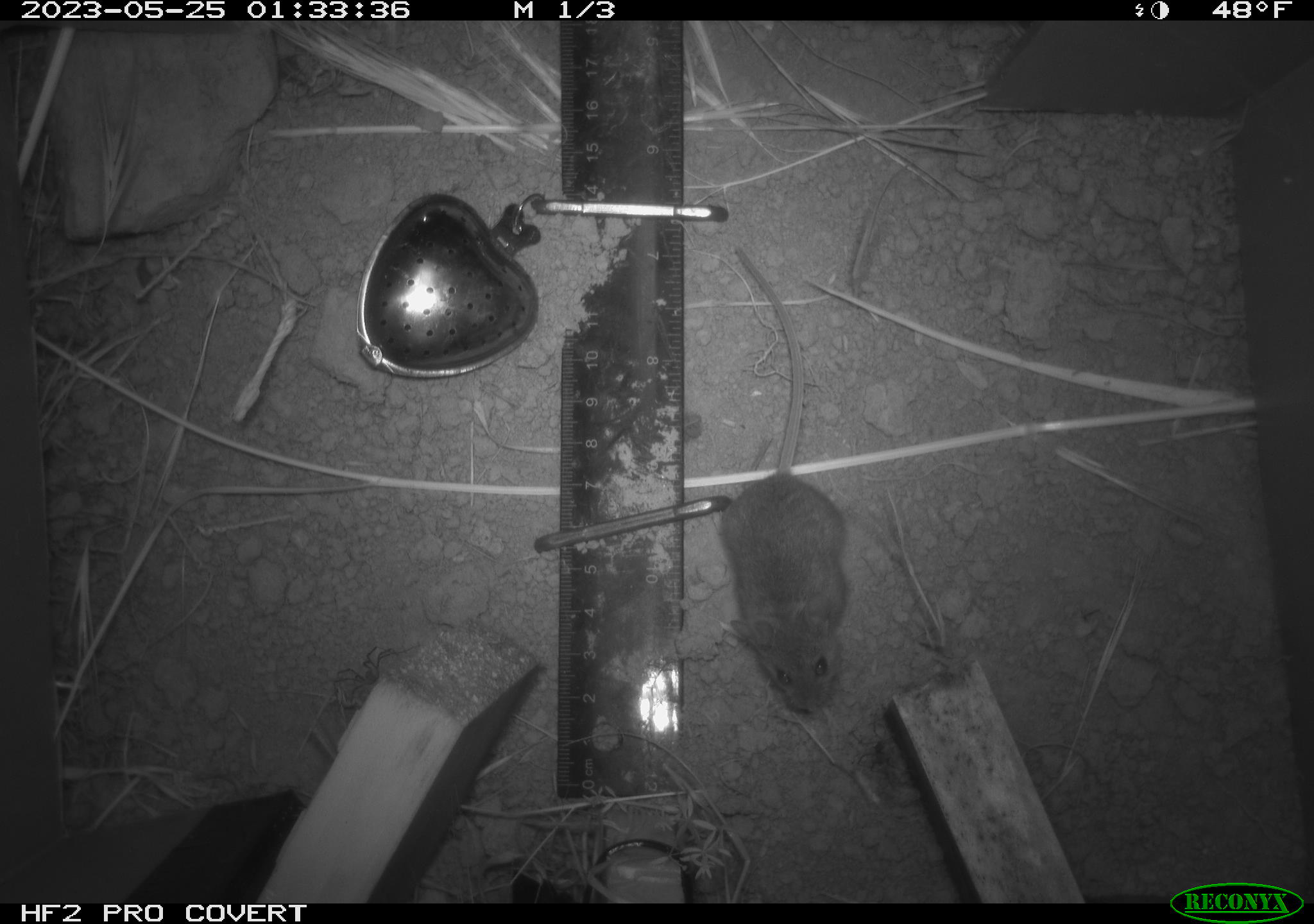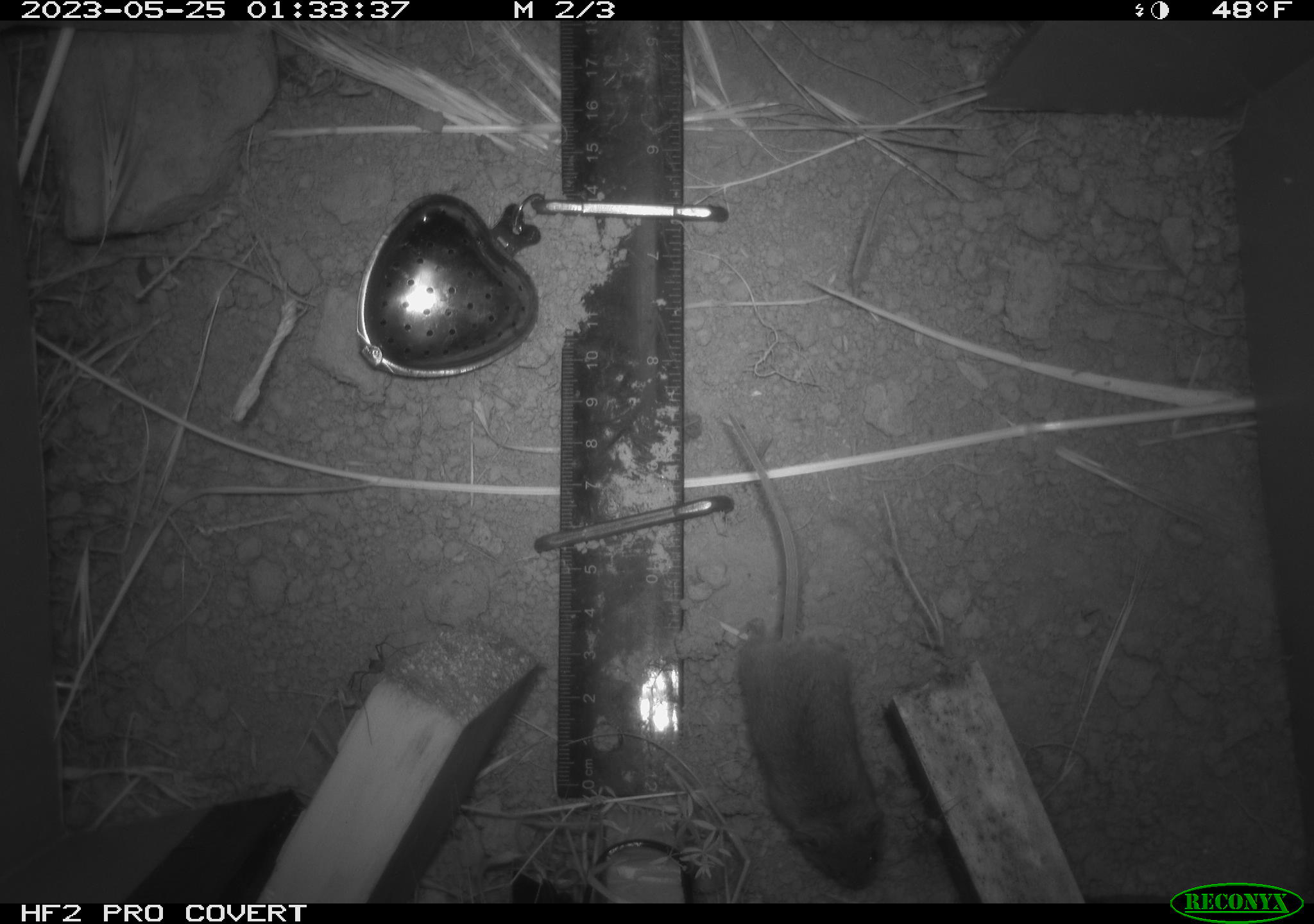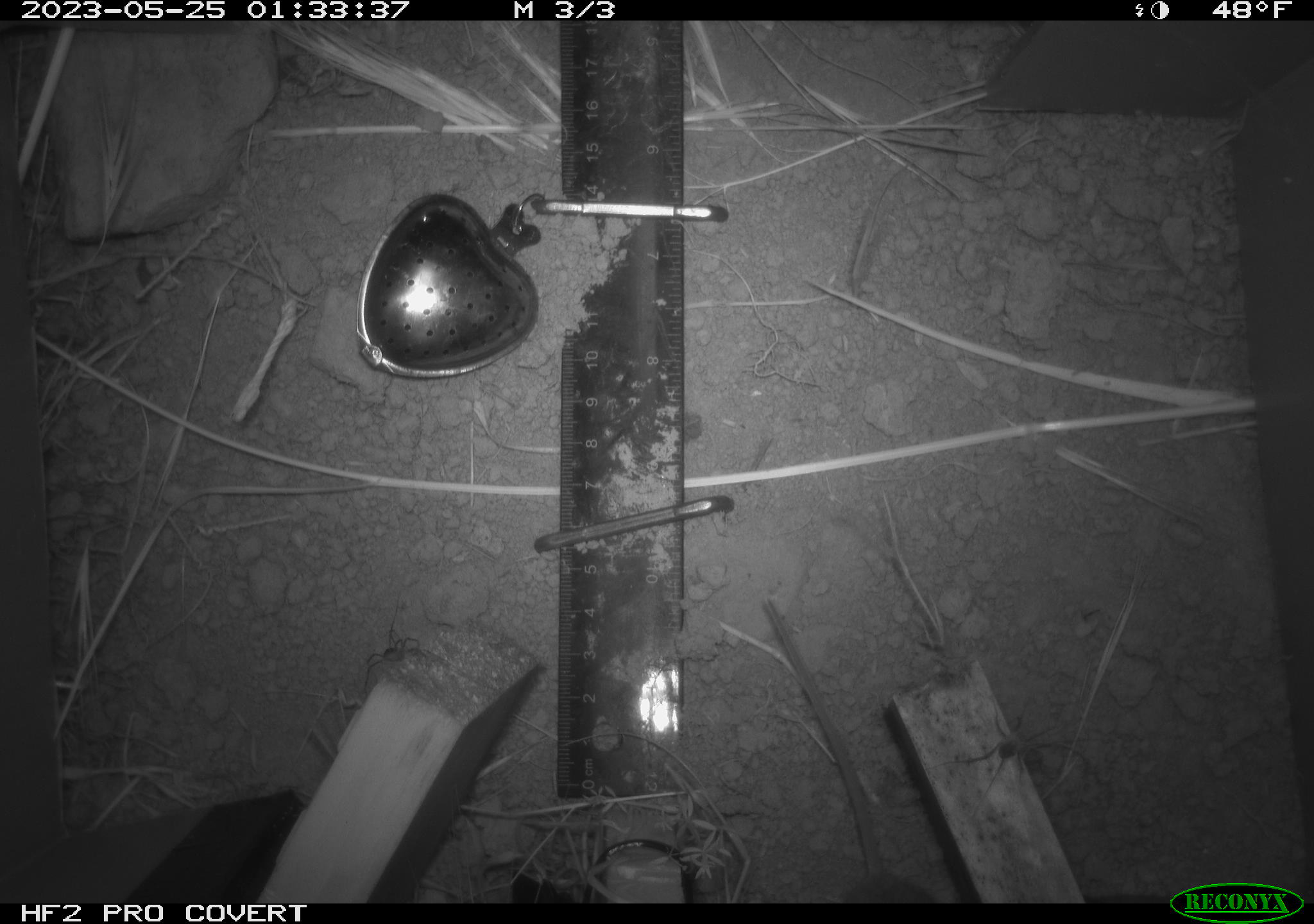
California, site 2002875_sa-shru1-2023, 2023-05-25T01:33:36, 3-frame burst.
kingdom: Animalia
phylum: Chordata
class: Mammalia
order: Rodentia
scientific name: Rodentia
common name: mouse species